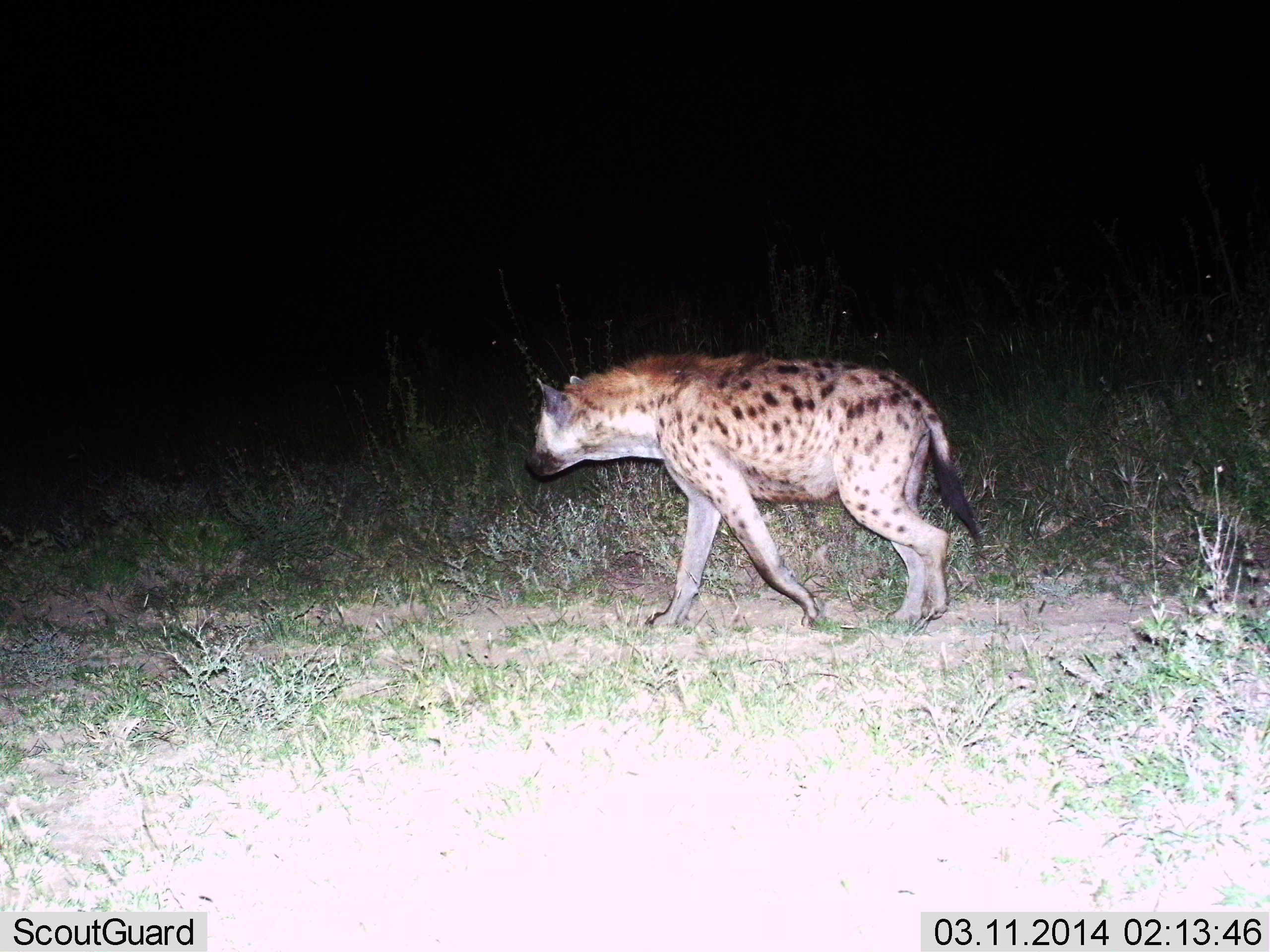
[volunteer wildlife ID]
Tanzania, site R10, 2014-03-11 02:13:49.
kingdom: Animalia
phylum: Chordata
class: Mammalia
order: Carnivora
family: Hyaenidae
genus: Crocuta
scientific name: Crocuta crocuta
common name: spotted hyena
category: hyenaspotted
Hyenaspotted (spotted hyena) (Crocuta crocuta), count 1. Behavior (volunteer vote fractions): standing 10%, resting 0%, moving 90%, interacting 0%. Young present (vote fraction): 0%. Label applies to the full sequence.